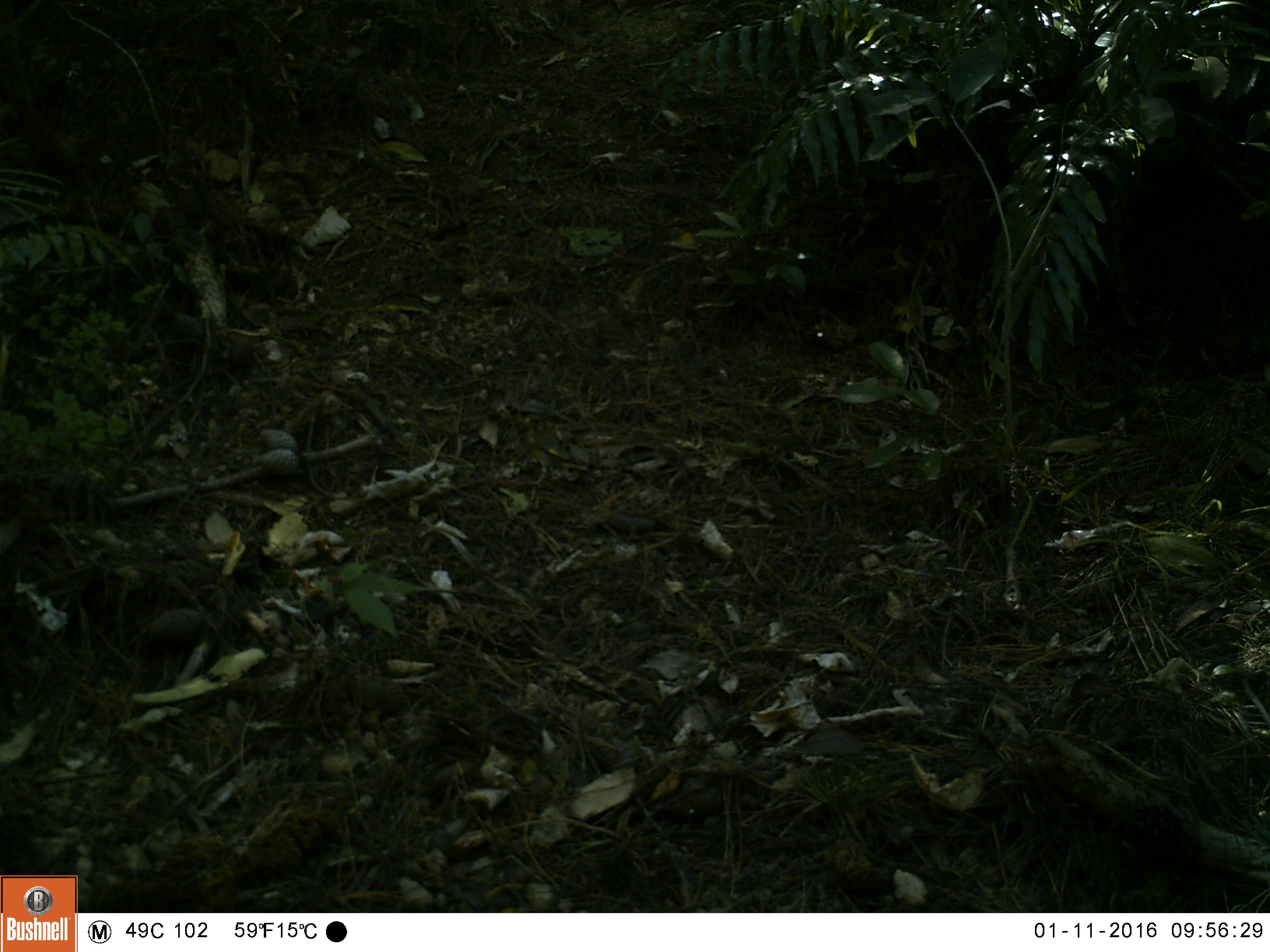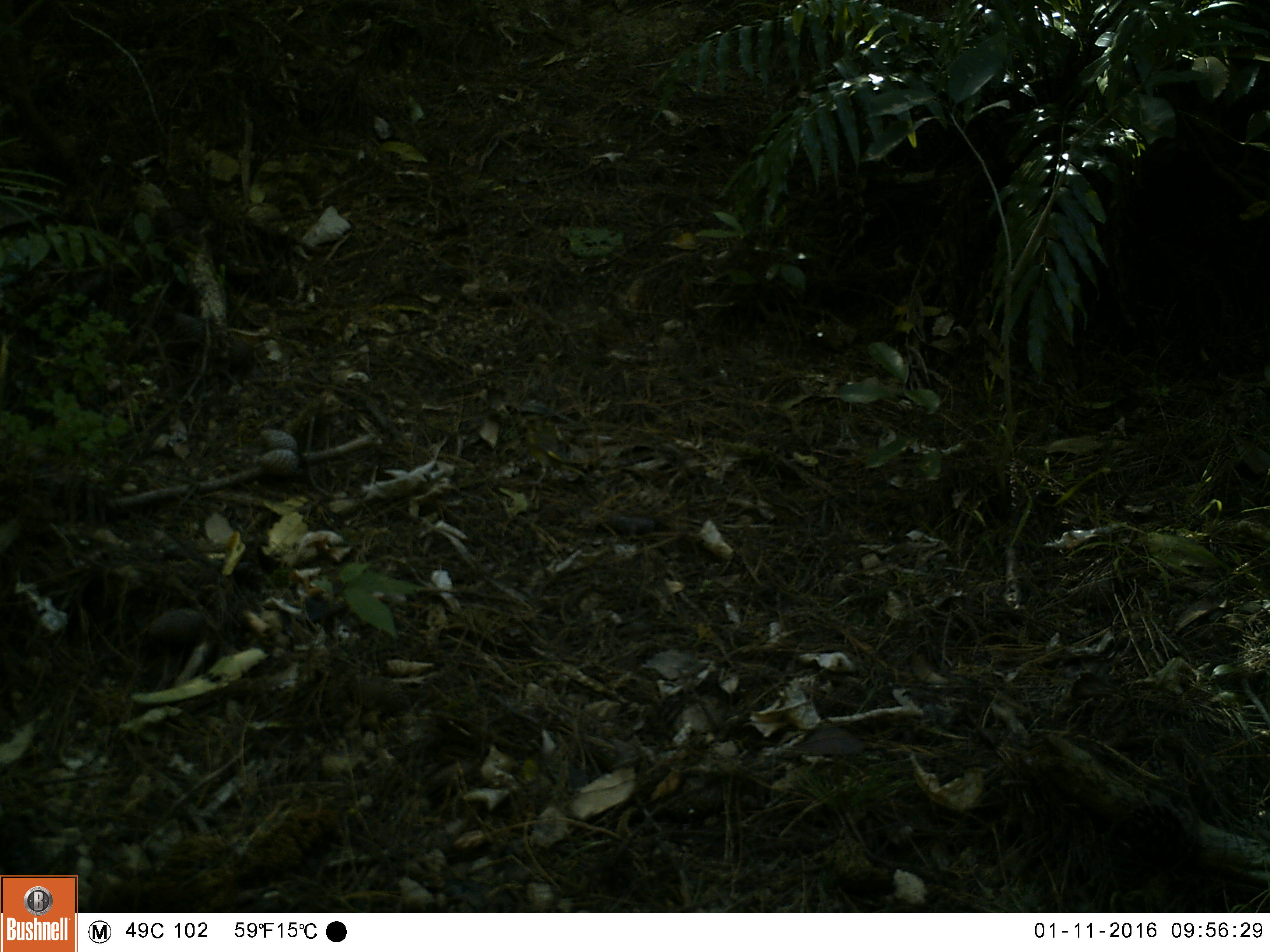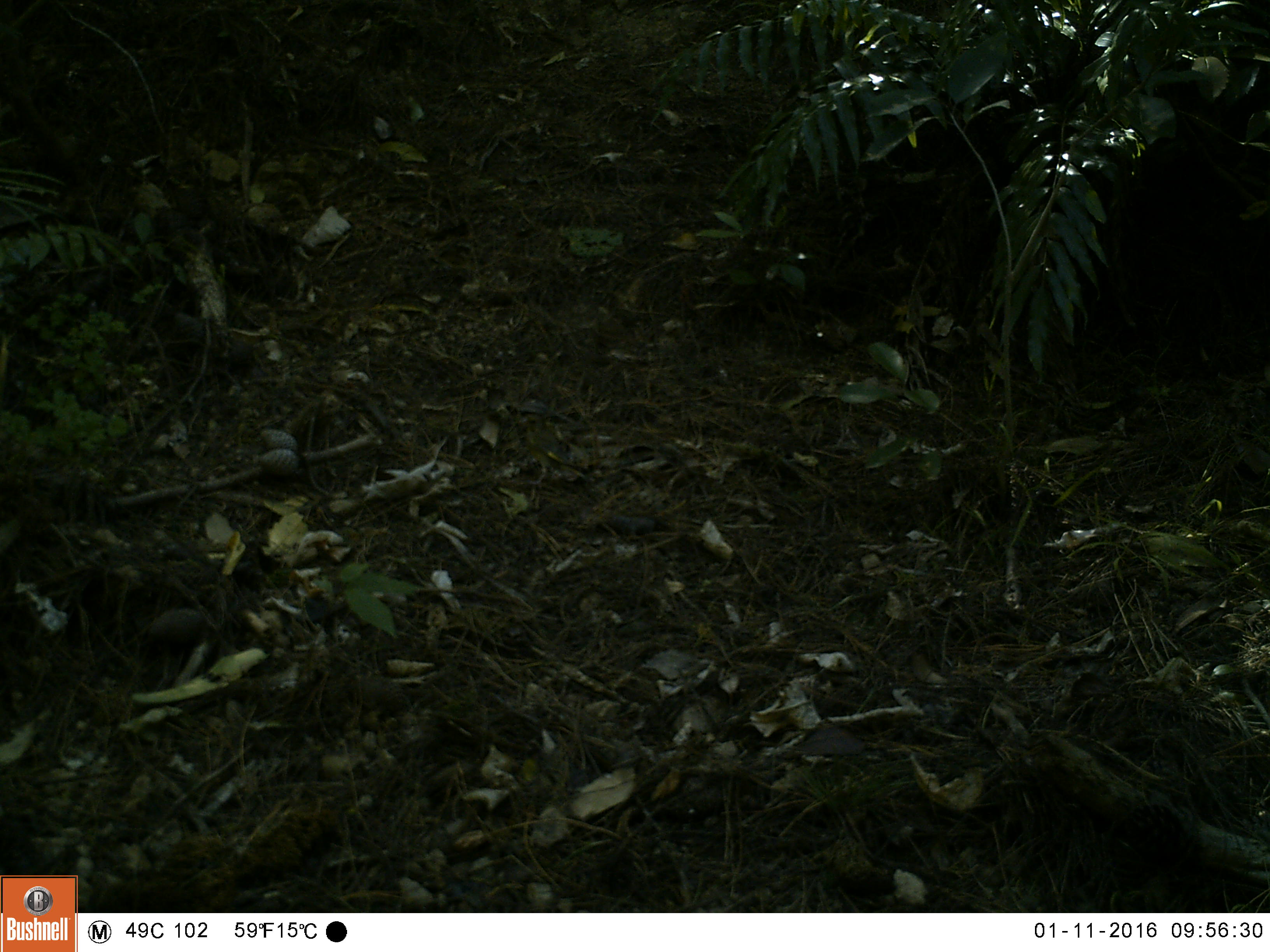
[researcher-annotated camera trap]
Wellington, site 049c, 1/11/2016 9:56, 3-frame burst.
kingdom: Animalia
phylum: Chordata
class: Aves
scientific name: Aves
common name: bird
Bird (Aves).